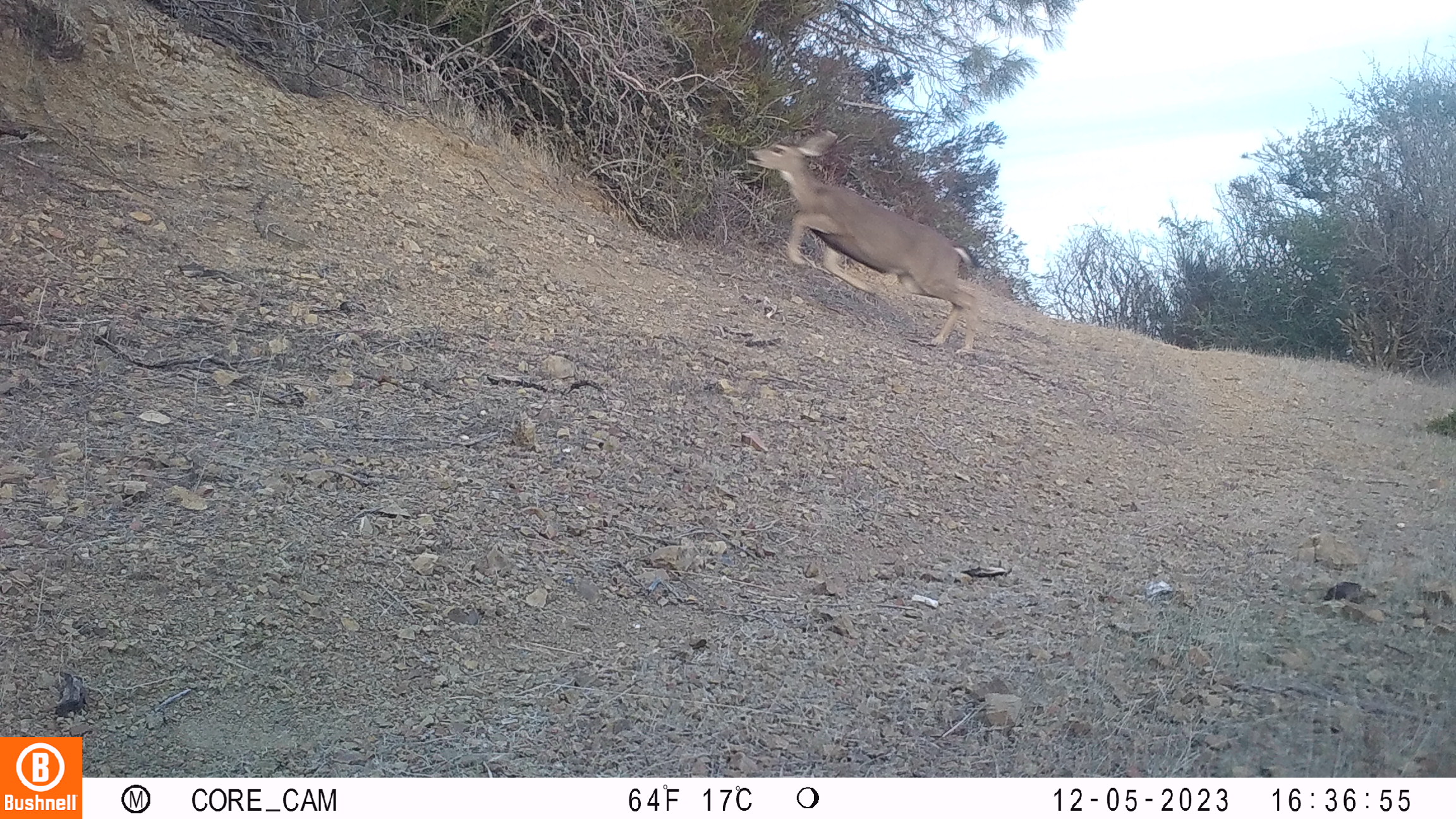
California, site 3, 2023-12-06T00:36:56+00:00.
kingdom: Animalia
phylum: Chordata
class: Mammalia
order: Artiodactyla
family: Cervidae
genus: Odocoileus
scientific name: Odocoileus hemionus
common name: mule deer